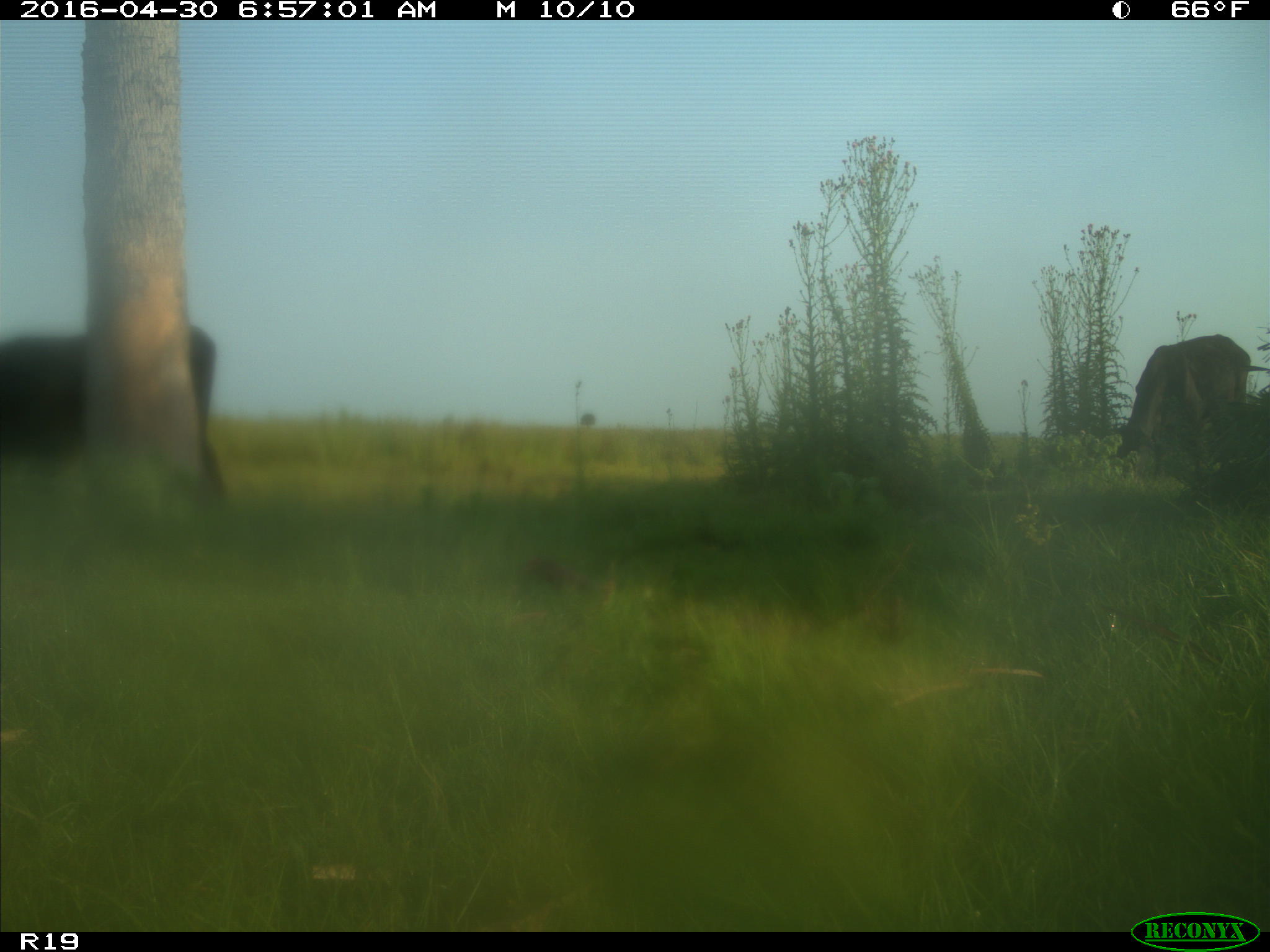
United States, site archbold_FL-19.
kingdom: Animalia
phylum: Chordata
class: Mammalia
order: Artiodactyla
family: Bovidae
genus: Bos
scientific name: Bos taurus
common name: domestic cow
Bos taurus (domestic cow).